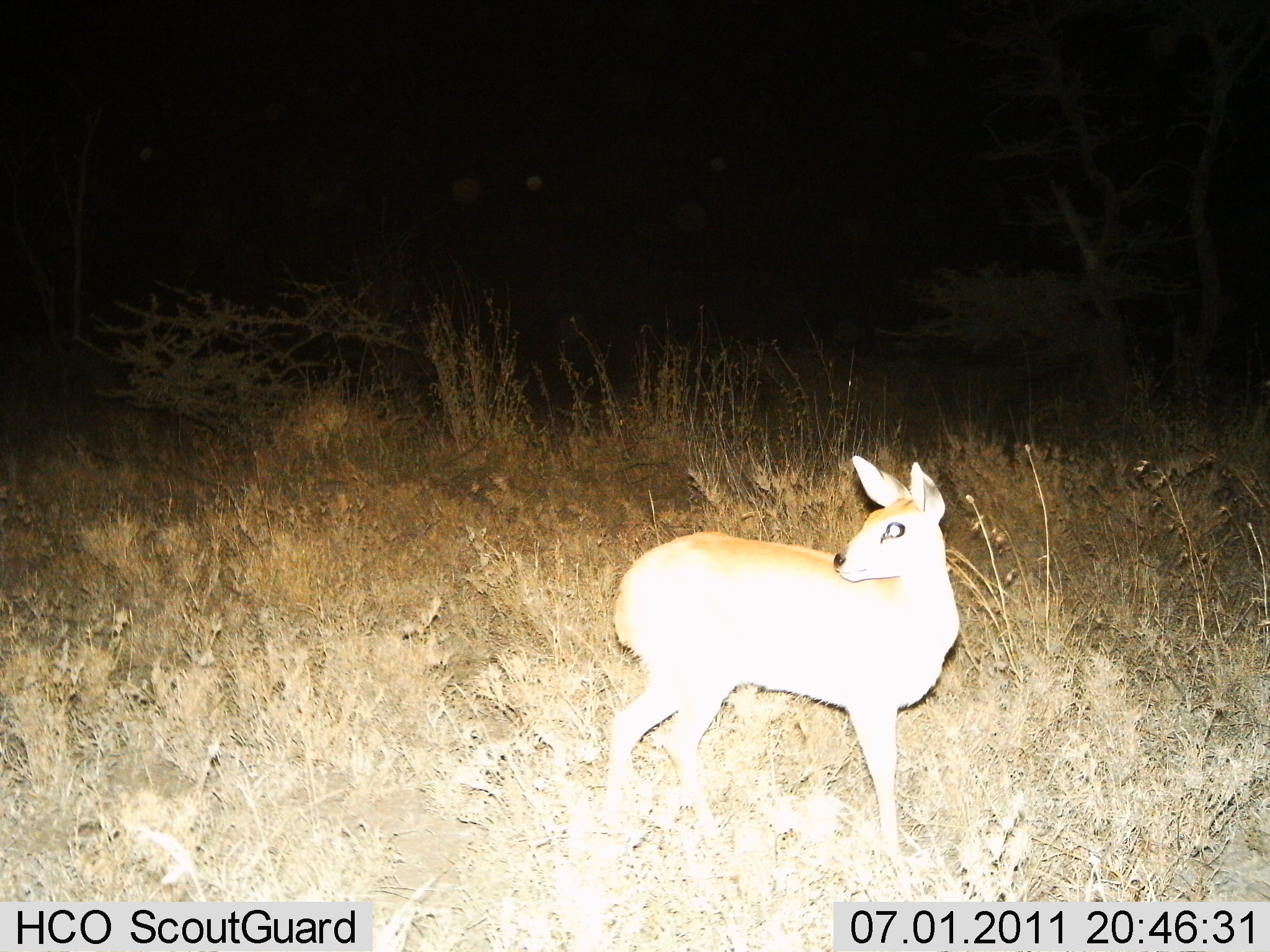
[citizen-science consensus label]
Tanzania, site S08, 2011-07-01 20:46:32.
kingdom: Animalia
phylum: Chordata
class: Mammalia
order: Artiodactyla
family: Bovidae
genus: Madoqua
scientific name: Madoqua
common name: dikdik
Dikdik (Madoqua), count 1. Behavior (volunteer vote fractions): standing 100%, resting 0%, moving 0%, interacting 0%. Young present (vote fraction): 0%. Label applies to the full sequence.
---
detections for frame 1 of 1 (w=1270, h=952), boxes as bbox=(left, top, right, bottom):
animal: bbox=(599, 453, 962, 872)